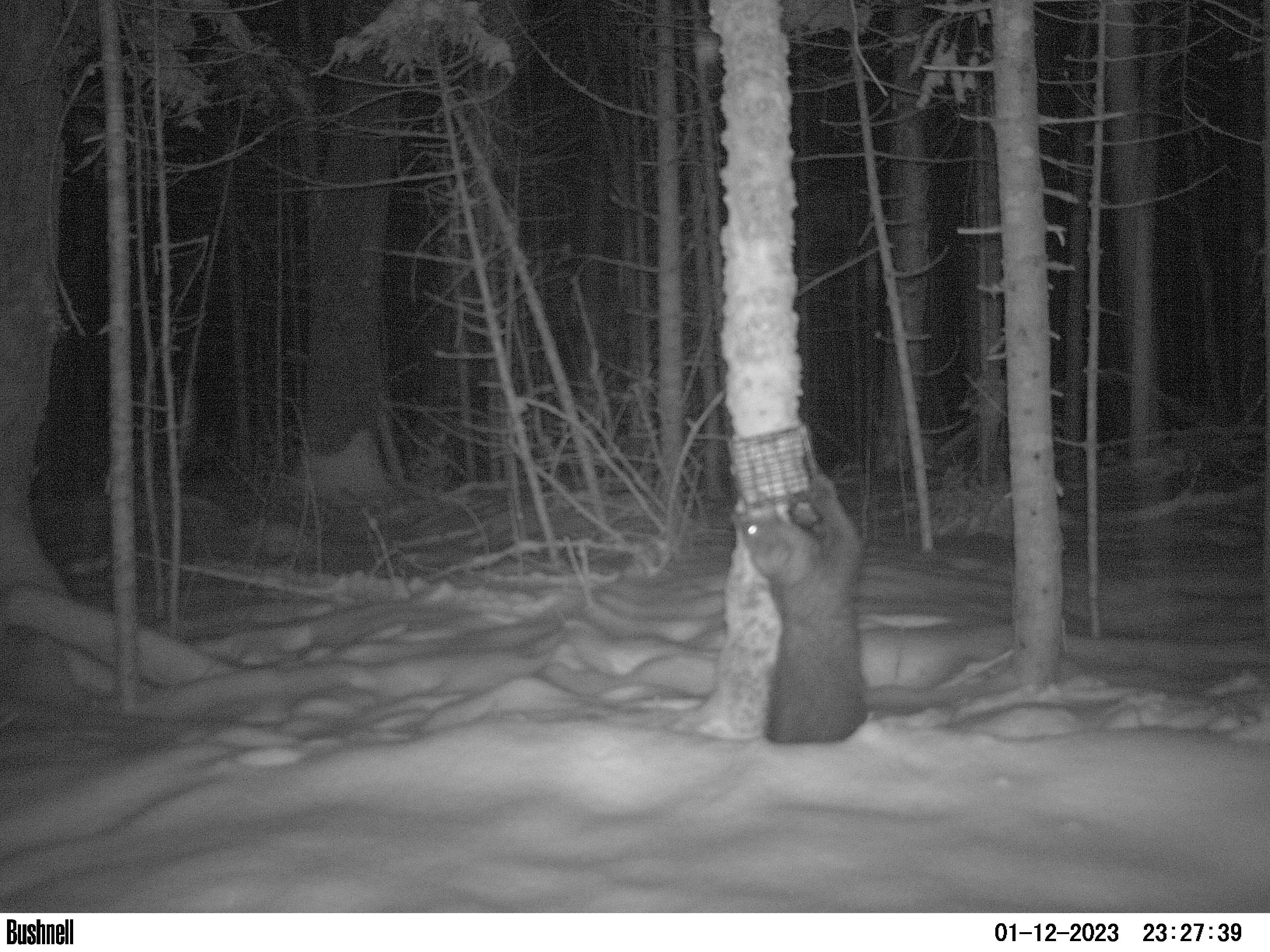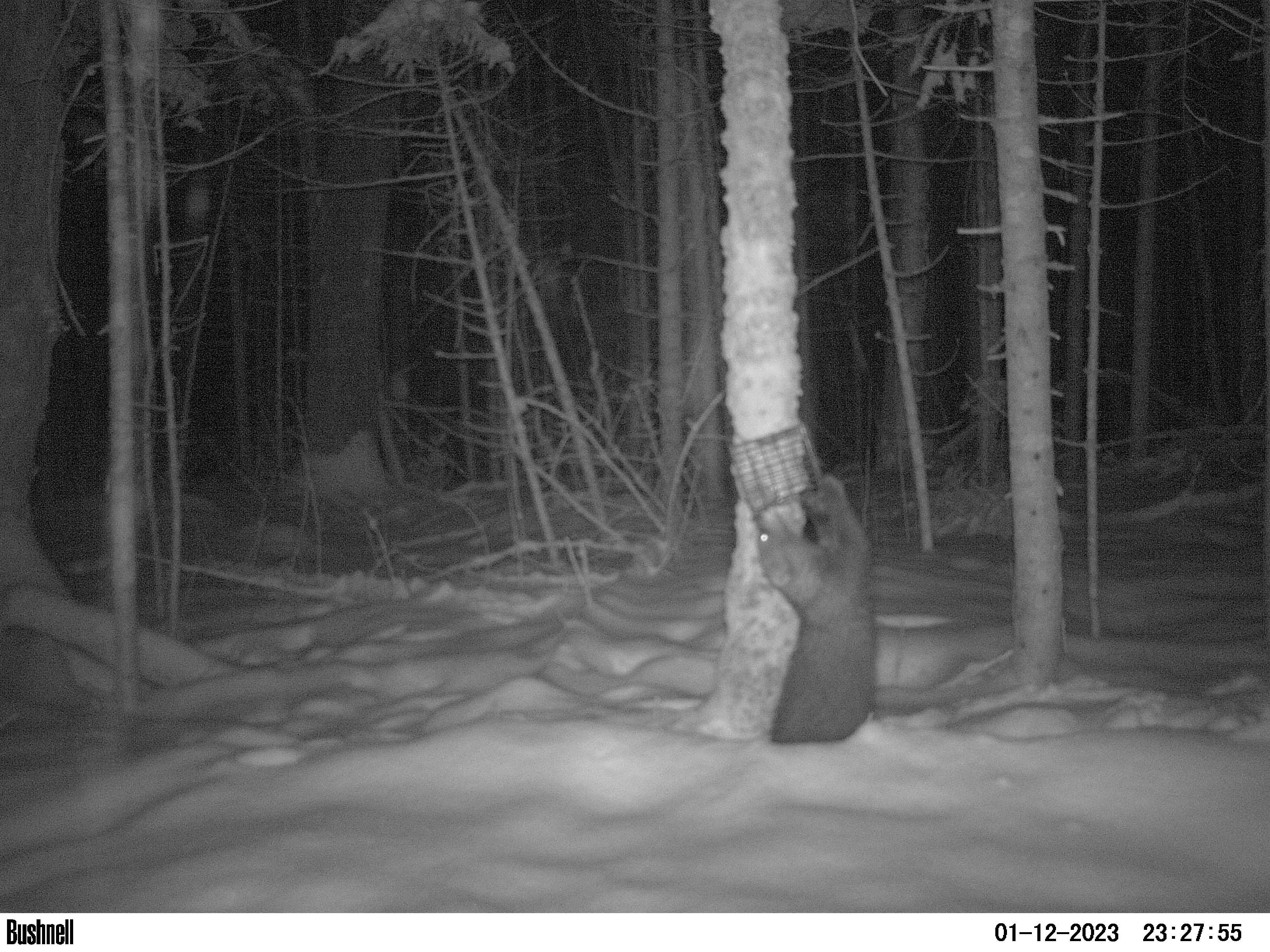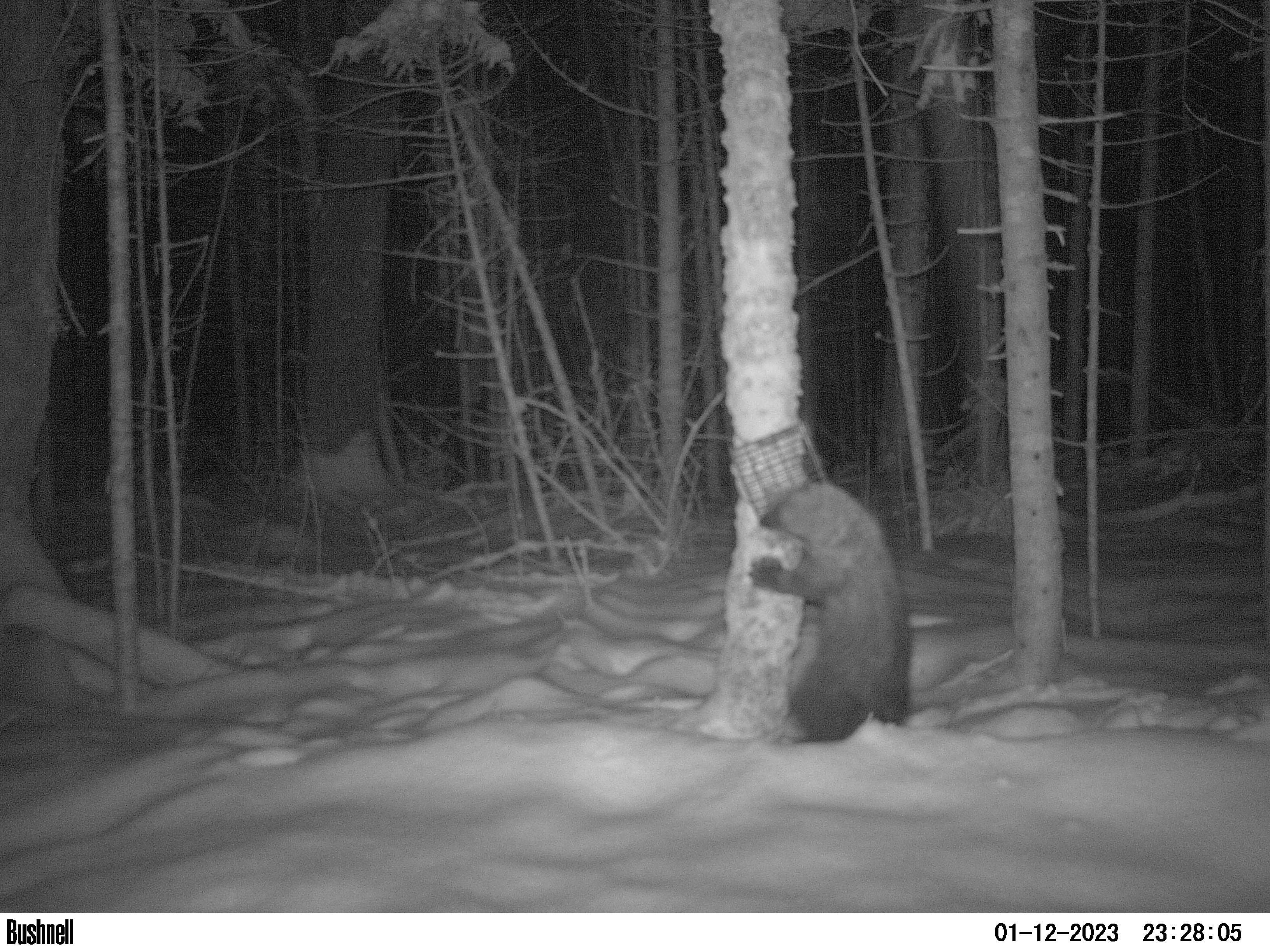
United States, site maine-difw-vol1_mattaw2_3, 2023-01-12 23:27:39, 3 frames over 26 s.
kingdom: Animalia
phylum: Chordata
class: Mammalia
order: Carnivora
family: Mustelidae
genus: Pekania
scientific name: Pekania pennanti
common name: fisher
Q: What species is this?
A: Fisher (Pekania pennanti).